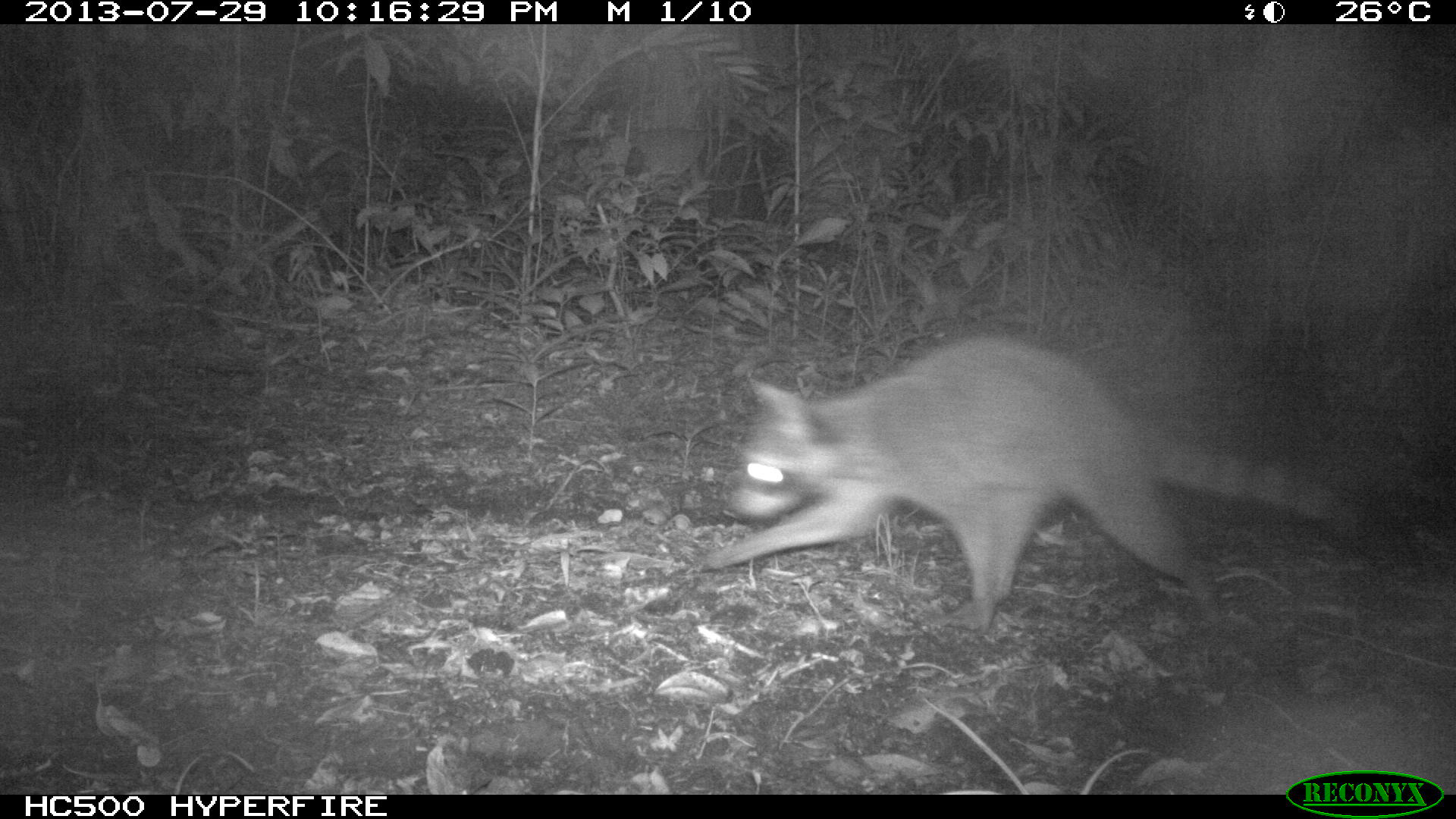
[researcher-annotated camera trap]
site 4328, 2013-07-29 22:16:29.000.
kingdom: Animalia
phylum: Chordata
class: Mammalia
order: Carnivora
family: Procyonidae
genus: Procyon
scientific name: Procyon lotor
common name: common raccoon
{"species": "Procyon lotor (common raccoon)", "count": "1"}